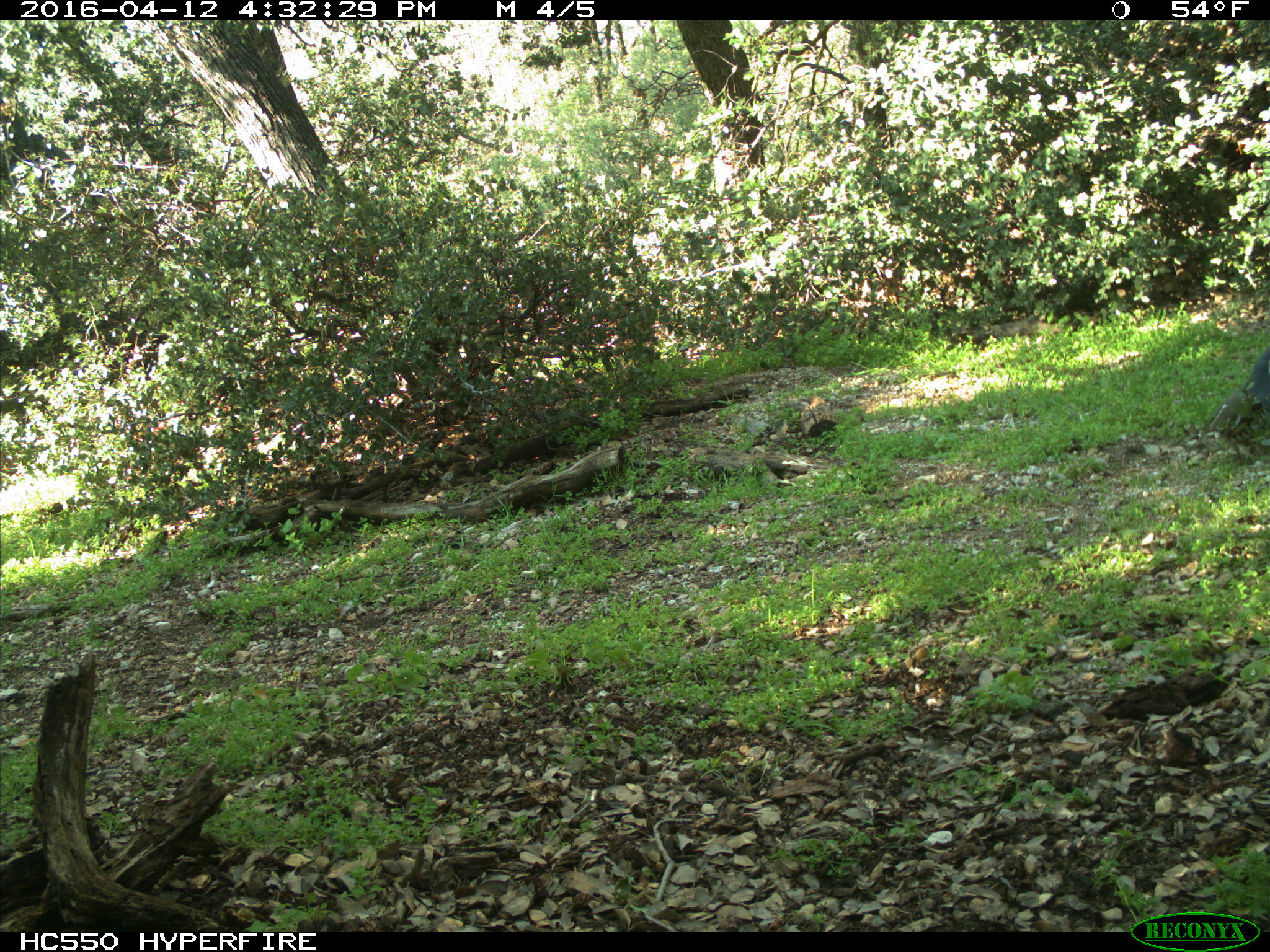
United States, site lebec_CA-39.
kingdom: Animalia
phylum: Chordata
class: Aves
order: Galliformes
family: Odontophoridae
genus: Callipepla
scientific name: Callipepla californica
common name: california quail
Callipepla californica (california quail).